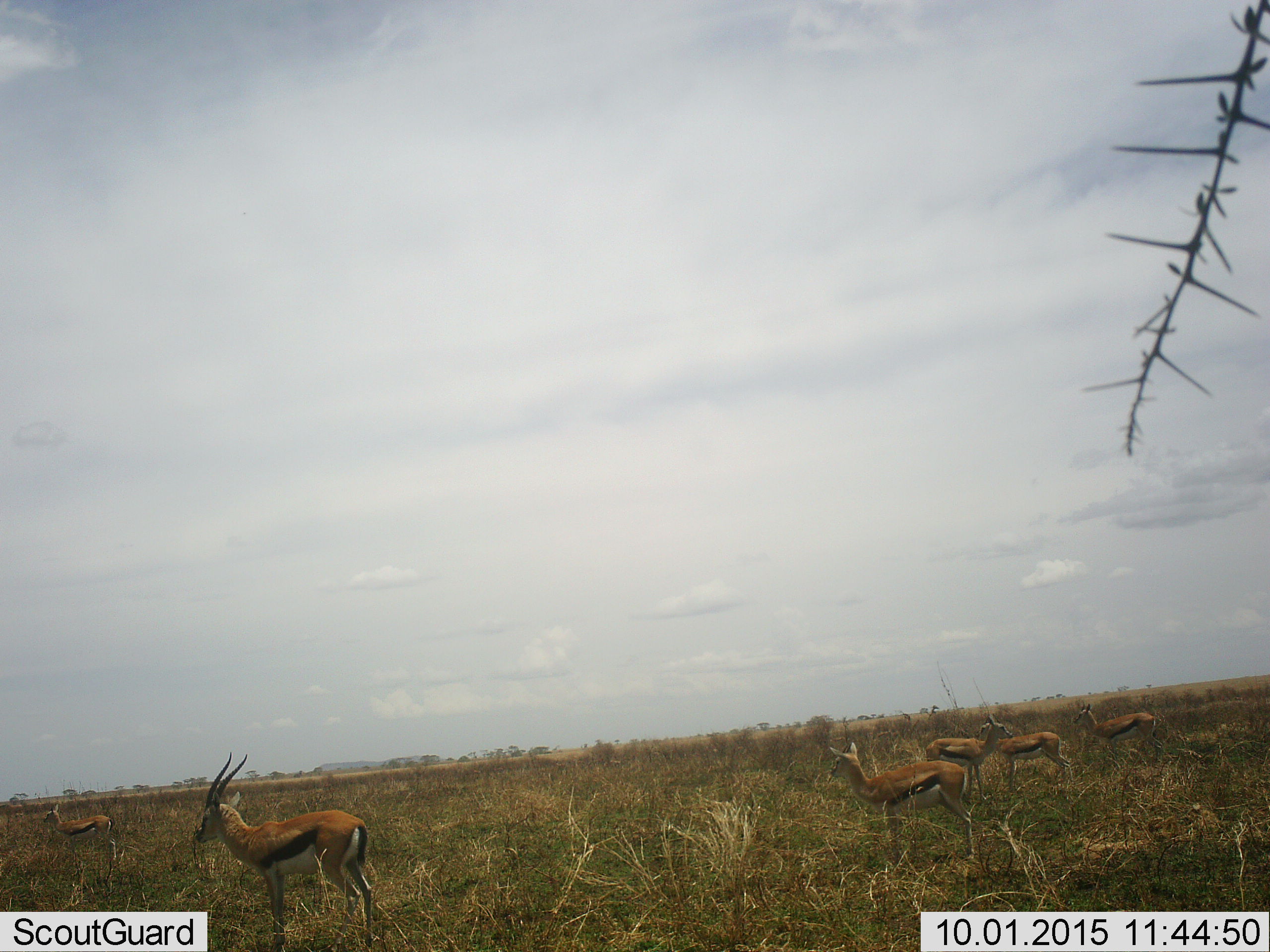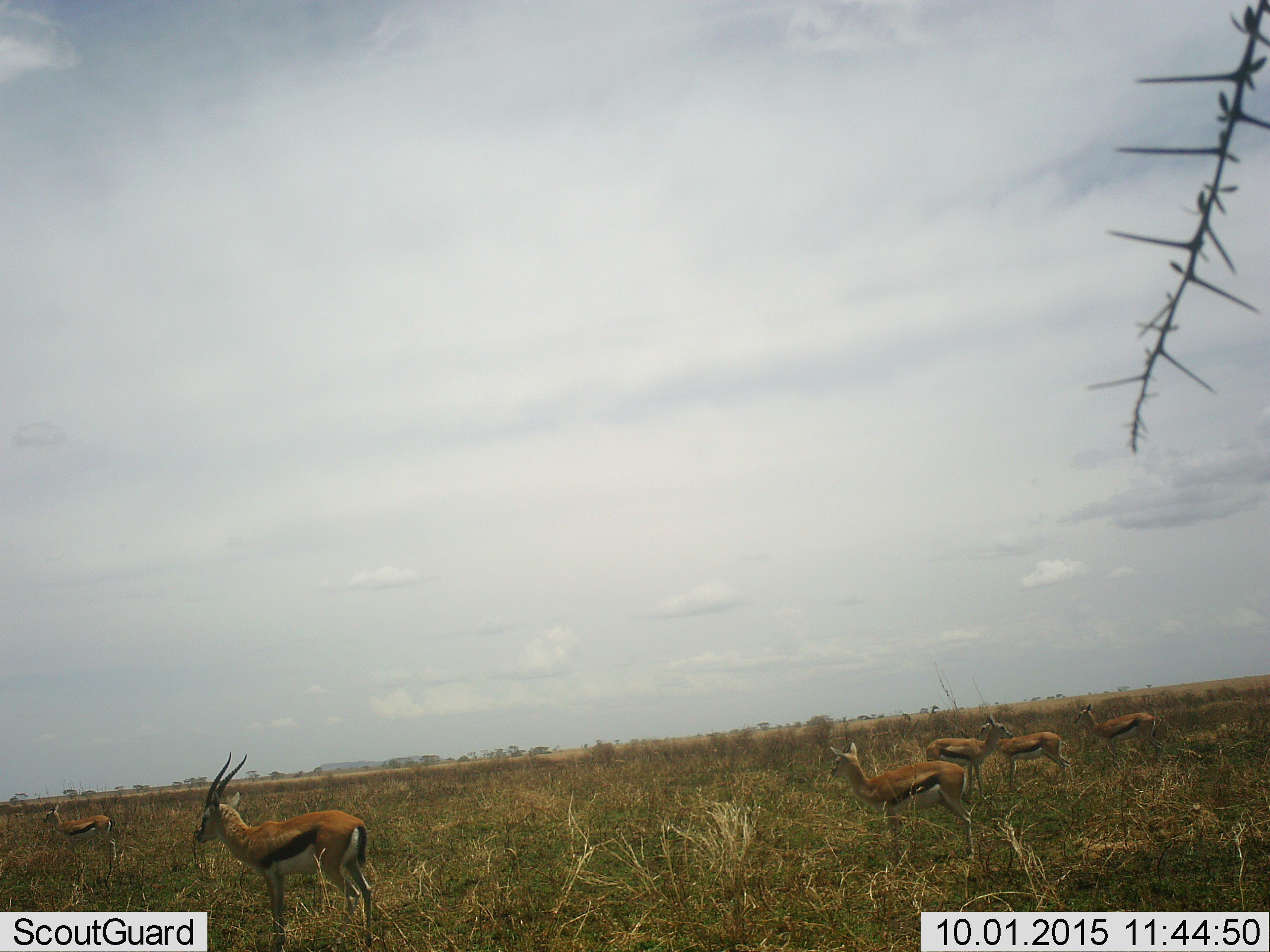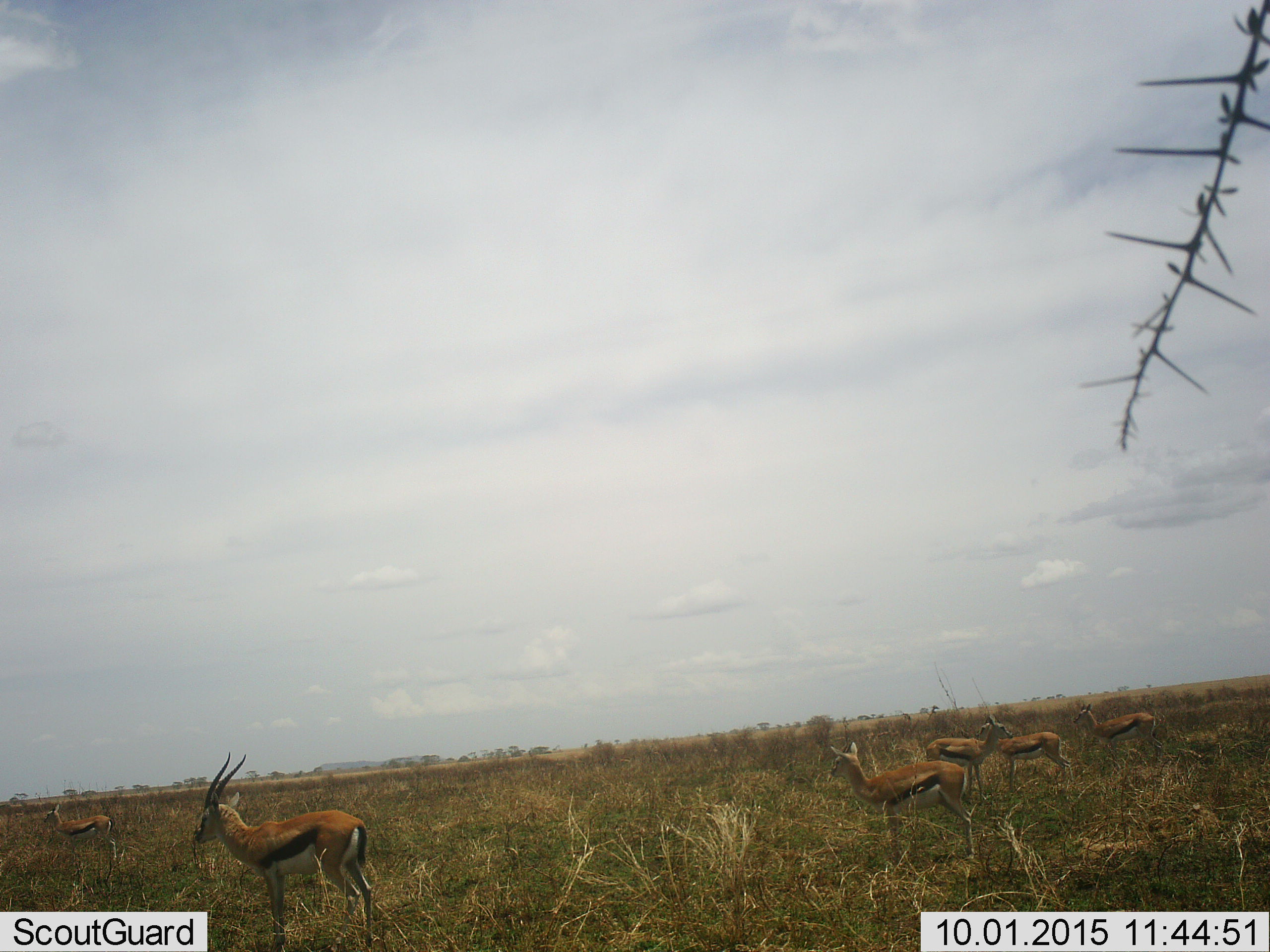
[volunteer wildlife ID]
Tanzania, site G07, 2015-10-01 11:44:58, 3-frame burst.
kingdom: Animalia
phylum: Chordata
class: Mammalia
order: Artiodactyla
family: Bovidae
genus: Eudorcas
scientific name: Eudorcas thomsonii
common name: thomson's gazelle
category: gazellethomsons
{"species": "gazellethomsons (thomson's gazelle) (Eudorcas thomsonii)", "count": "6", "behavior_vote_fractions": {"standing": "89%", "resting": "0%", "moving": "22%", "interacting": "0%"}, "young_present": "11%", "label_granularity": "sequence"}